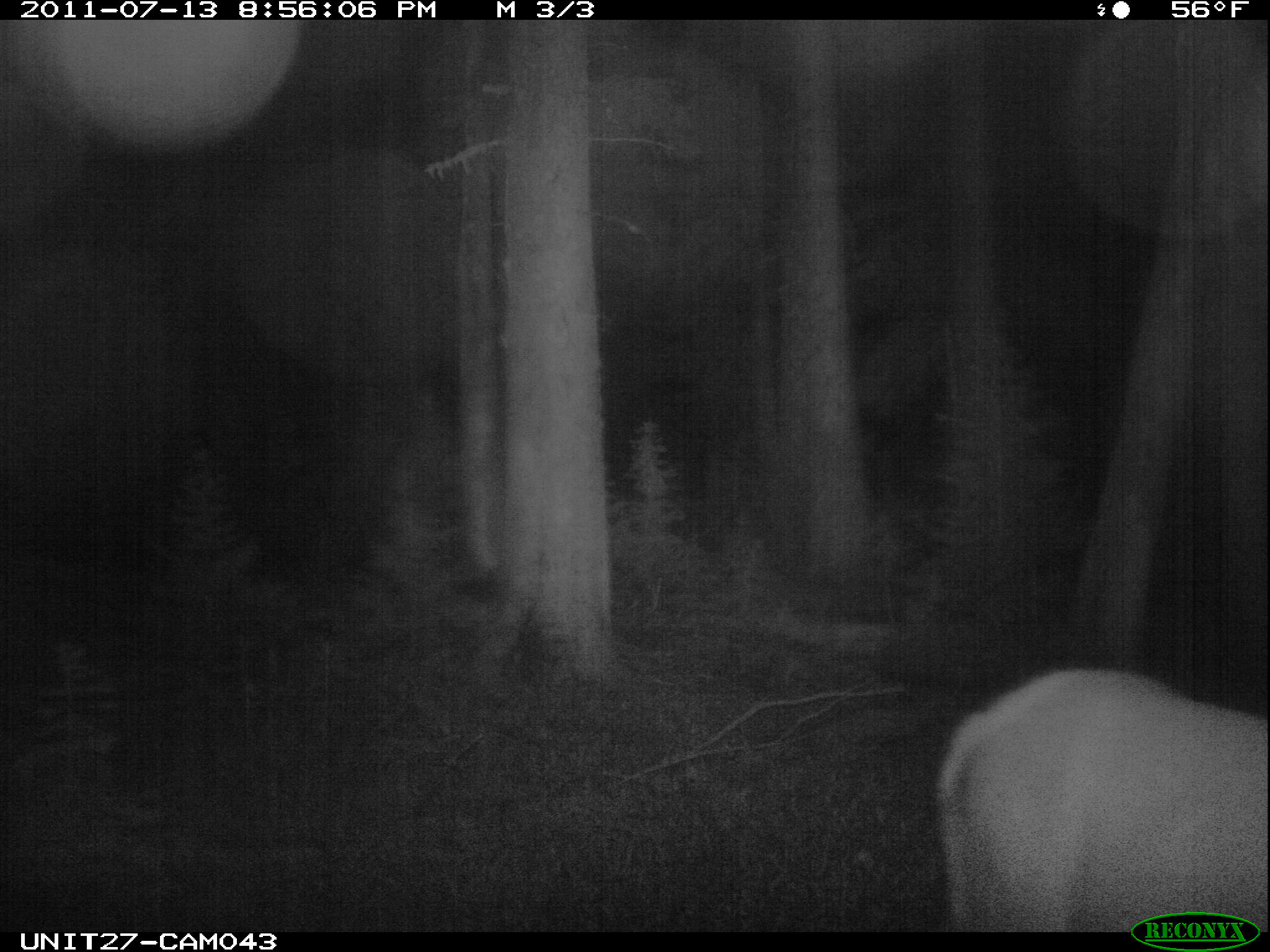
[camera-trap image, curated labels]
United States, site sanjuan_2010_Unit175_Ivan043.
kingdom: Animalia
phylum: Chordata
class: Mammalia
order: Artiodactyla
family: Cervidae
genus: Cervus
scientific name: Cervus elaphus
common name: red deer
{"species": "Cervus elaphus (red deer)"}